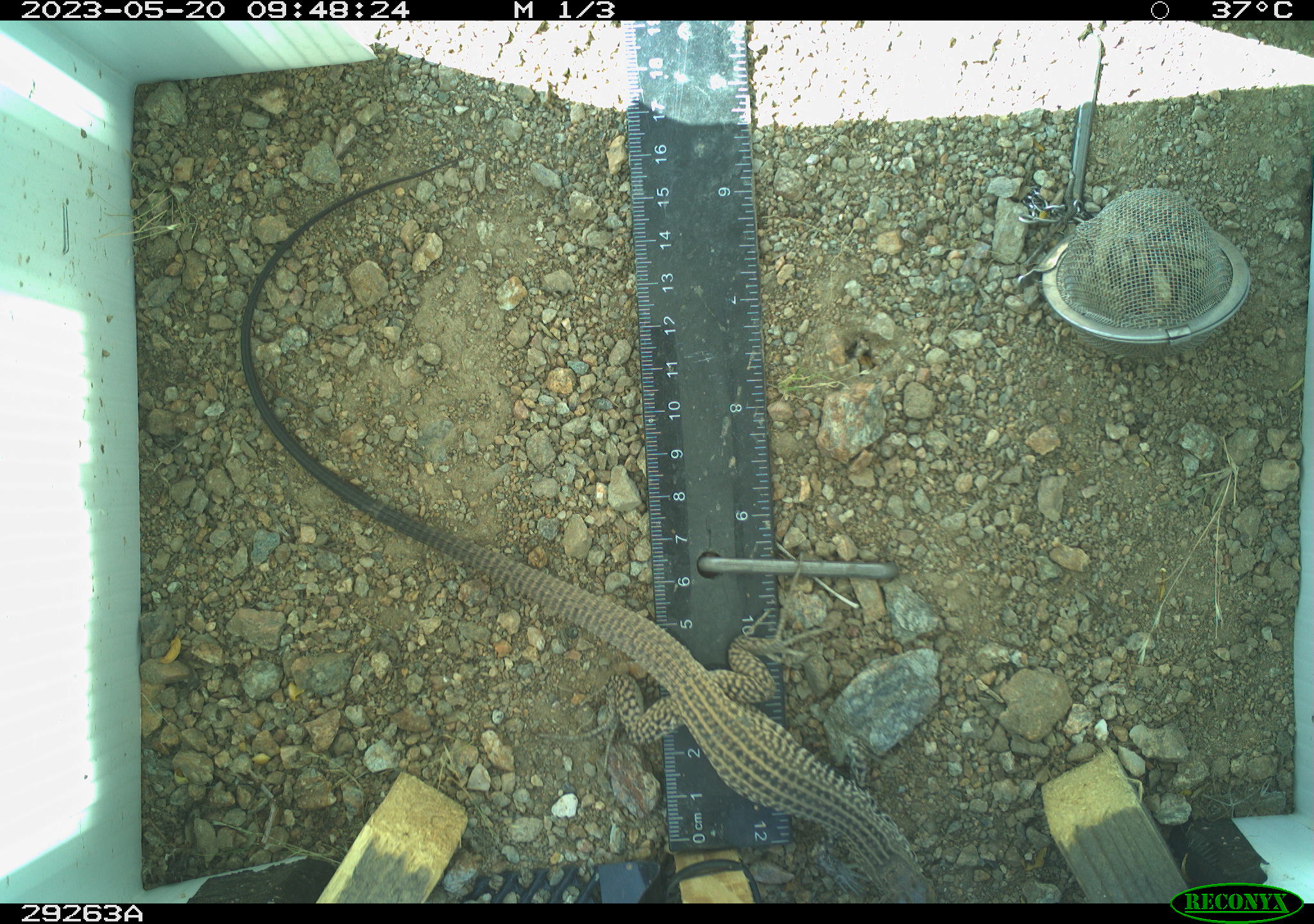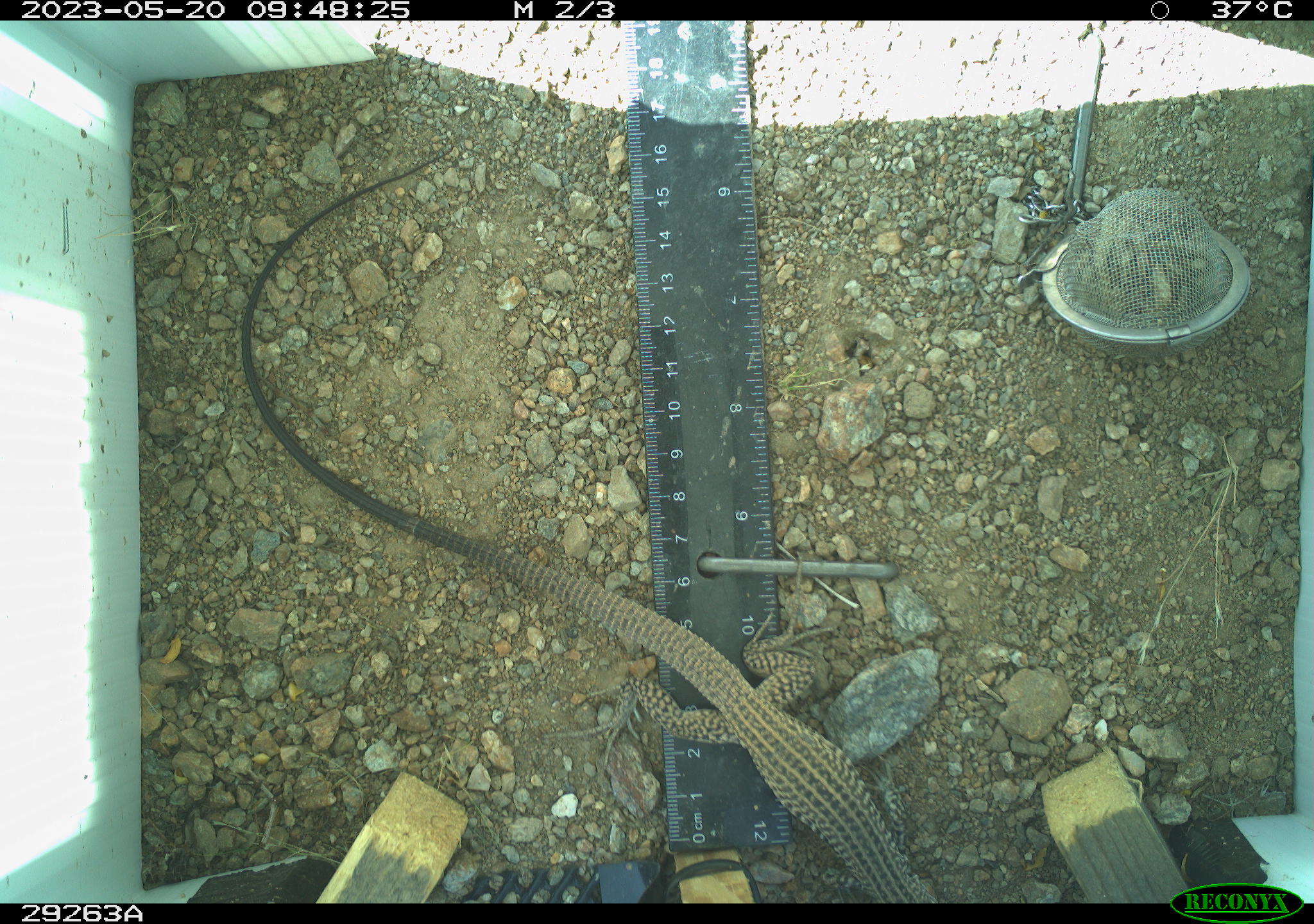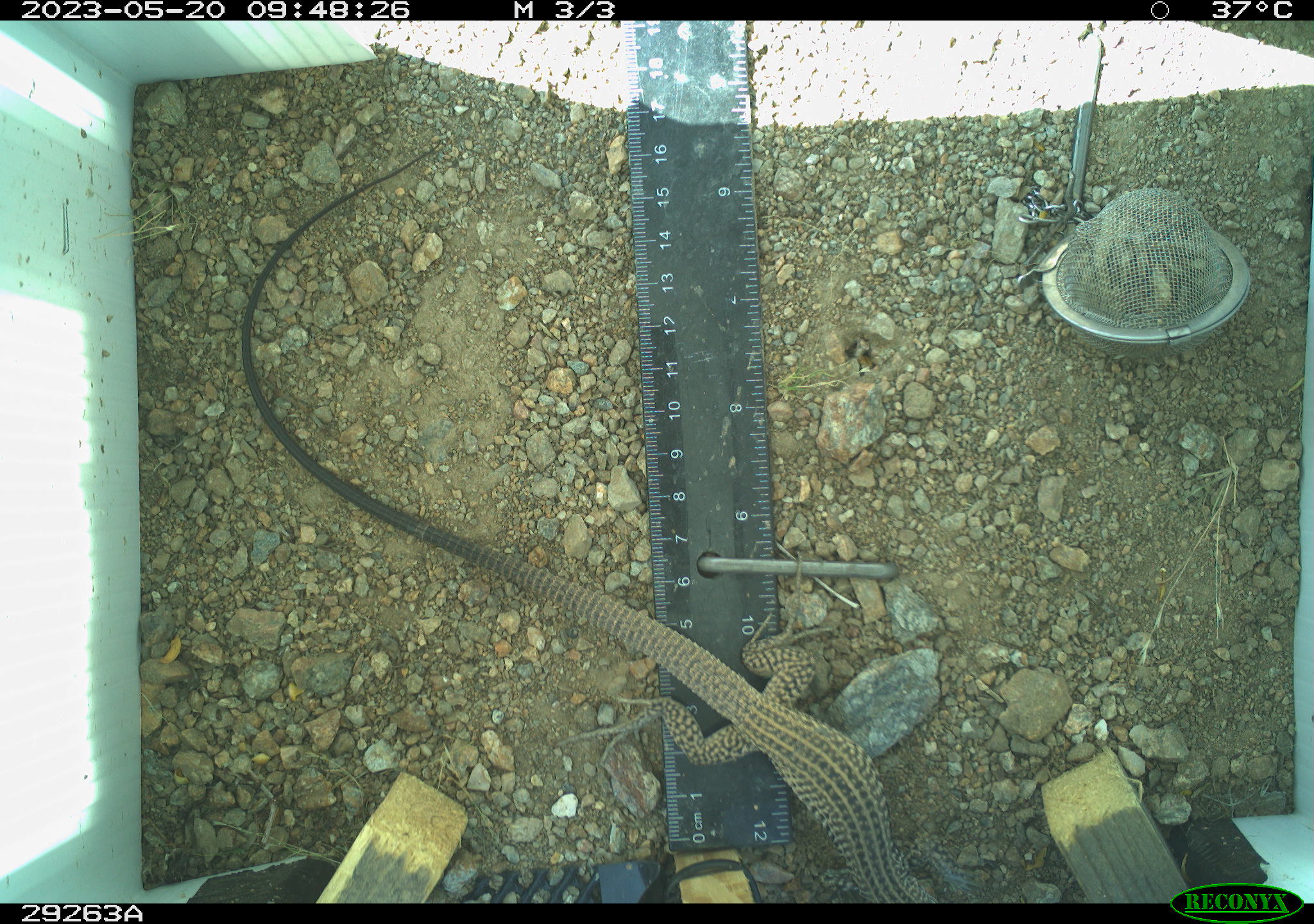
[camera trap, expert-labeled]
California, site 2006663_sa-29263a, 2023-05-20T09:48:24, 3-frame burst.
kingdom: Animalia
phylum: Chordata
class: Reptilia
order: Squamata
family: Teiidae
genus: Aspidoscelis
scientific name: Aspidoscelis tigris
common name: western whiptail